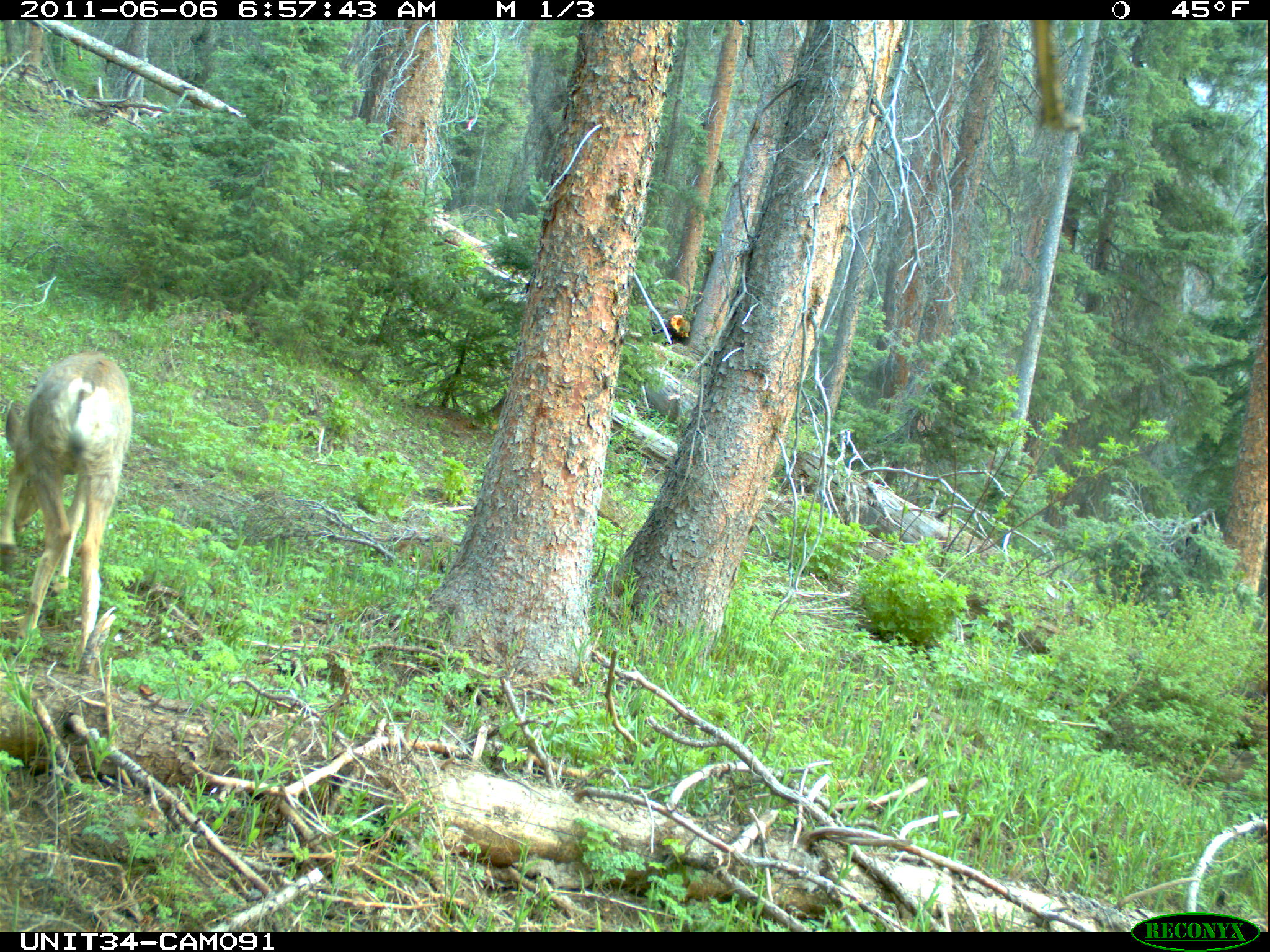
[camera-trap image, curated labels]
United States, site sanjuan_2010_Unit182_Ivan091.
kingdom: Animalia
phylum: Chordata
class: Mammalia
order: Artiodactyla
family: Cervidae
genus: Odocoileus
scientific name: Odocoileus hemionus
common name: mule deer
Odocoileus hemionus (mule deer).